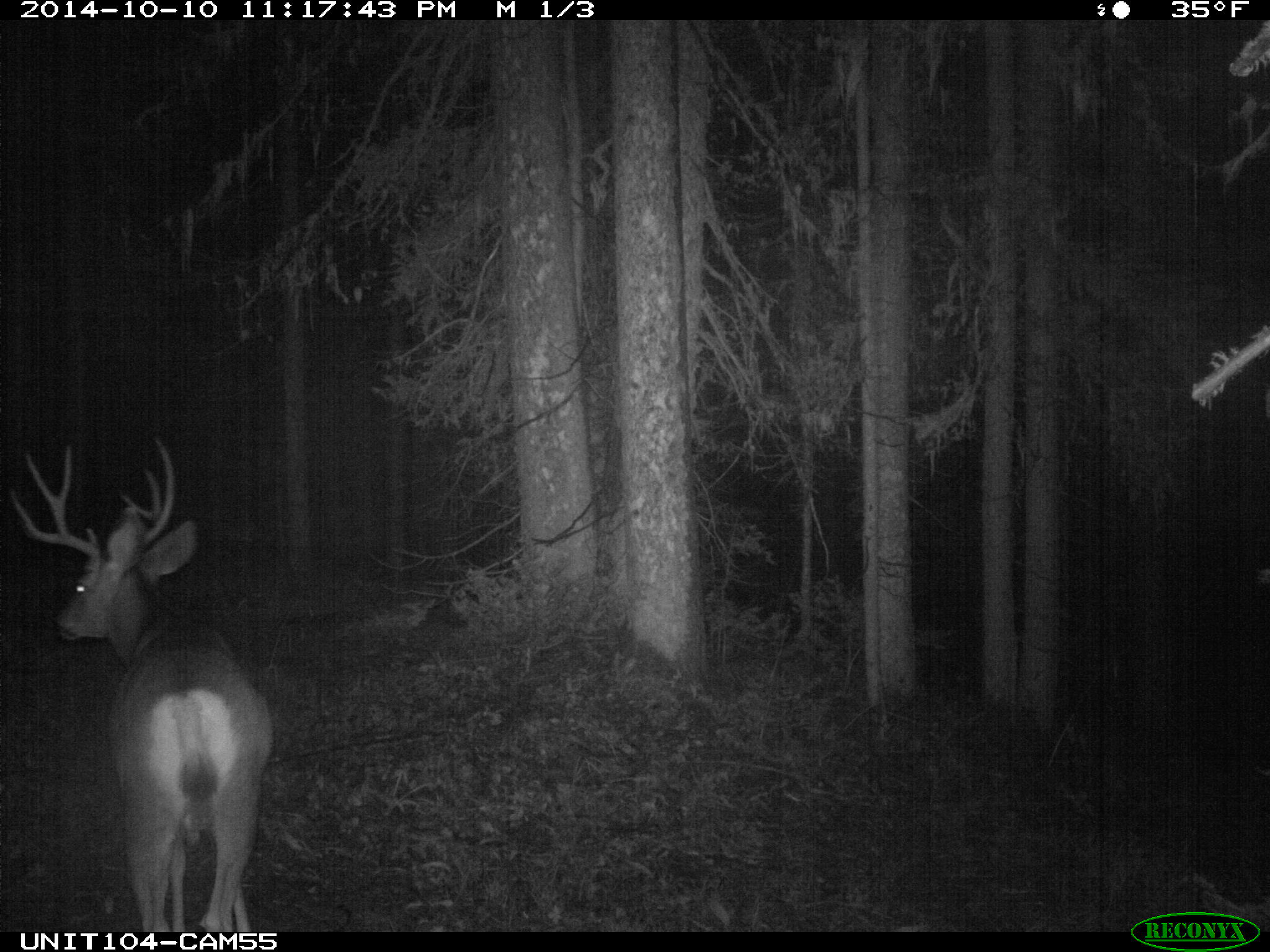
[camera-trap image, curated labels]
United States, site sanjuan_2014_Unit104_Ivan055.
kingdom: Animalia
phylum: Chordata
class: Mammalia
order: Artiodactyla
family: Cervidae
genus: Odocoileus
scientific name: Odocoileus hemionus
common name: mule deer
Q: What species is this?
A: Odocoileus hemionus (mule deer).